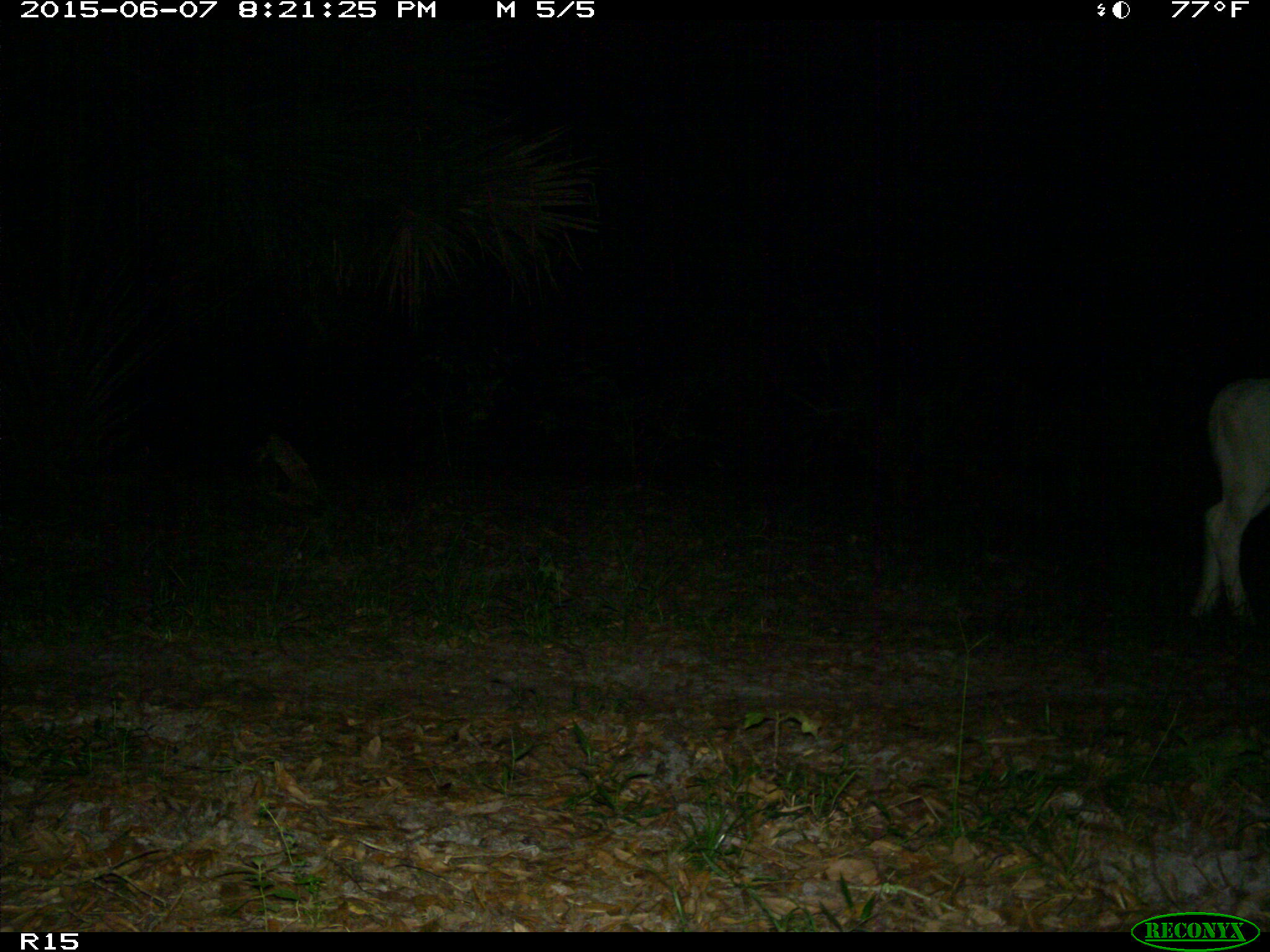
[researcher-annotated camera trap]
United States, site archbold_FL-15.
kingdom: Animalia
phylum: Chordata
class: Mammalia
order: Artiodactyla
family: Bovidae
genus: Bos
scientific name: Bos taurus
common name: domestic cow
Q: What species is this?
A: Bos taurus (domestic cow).